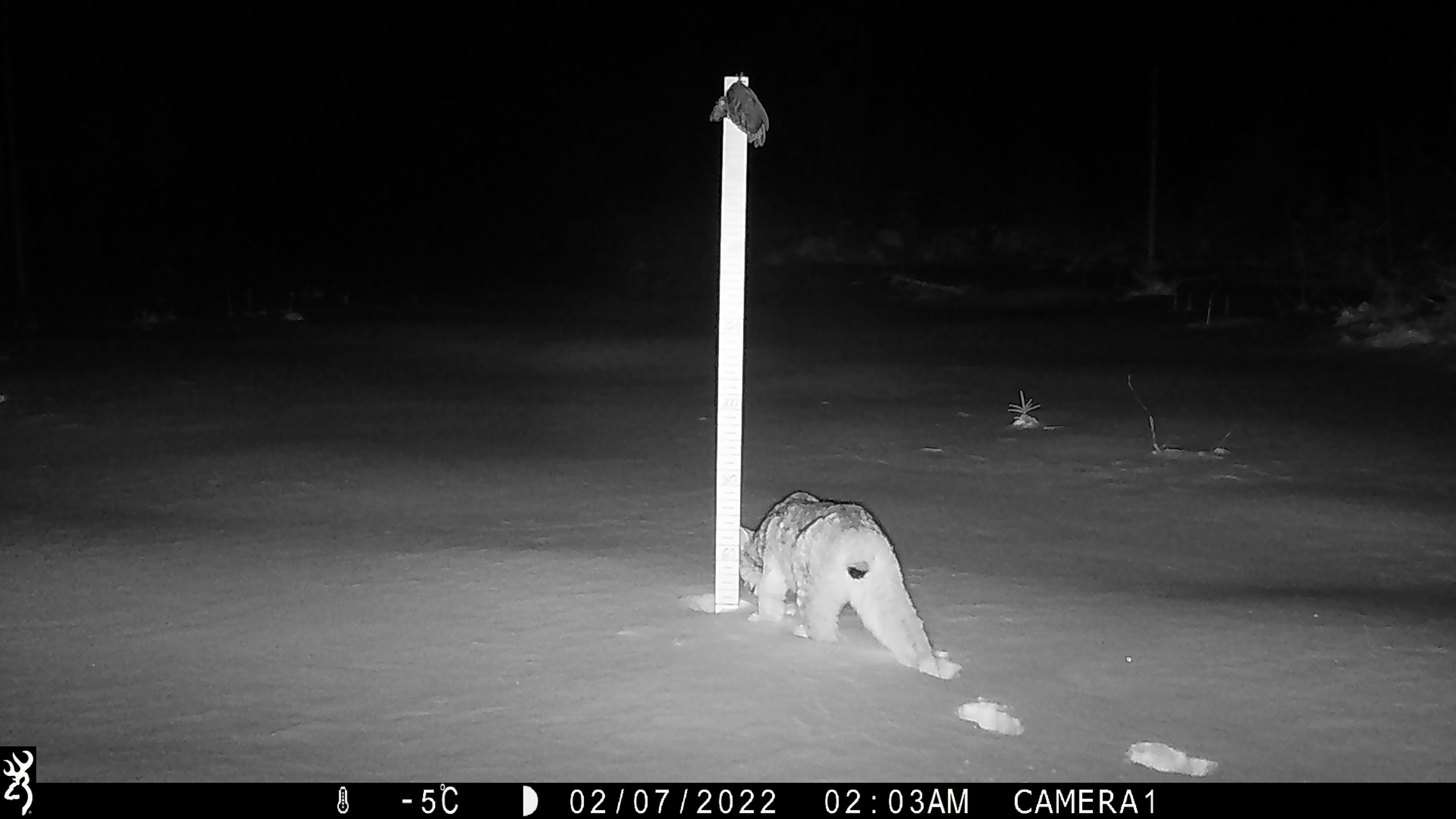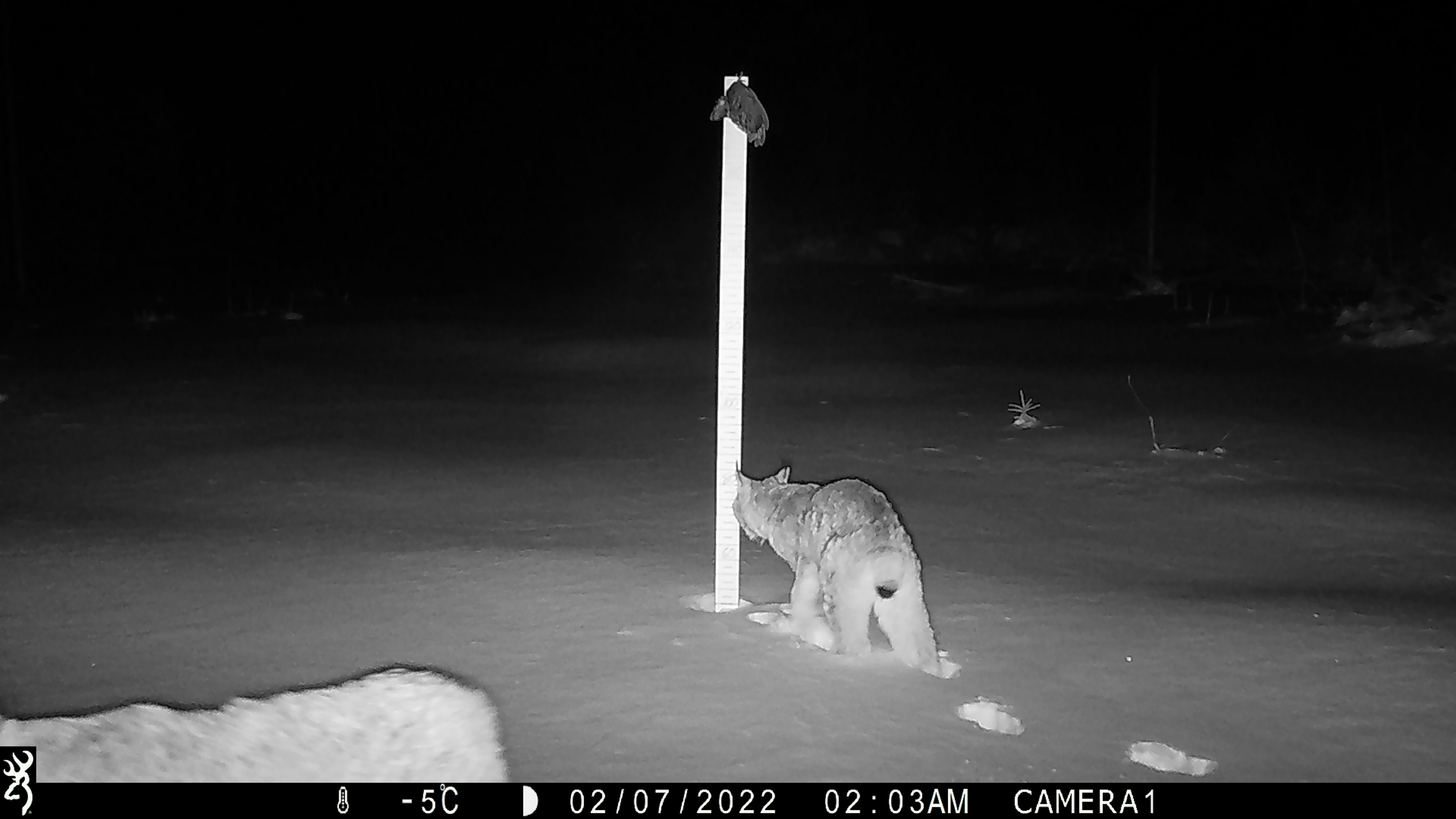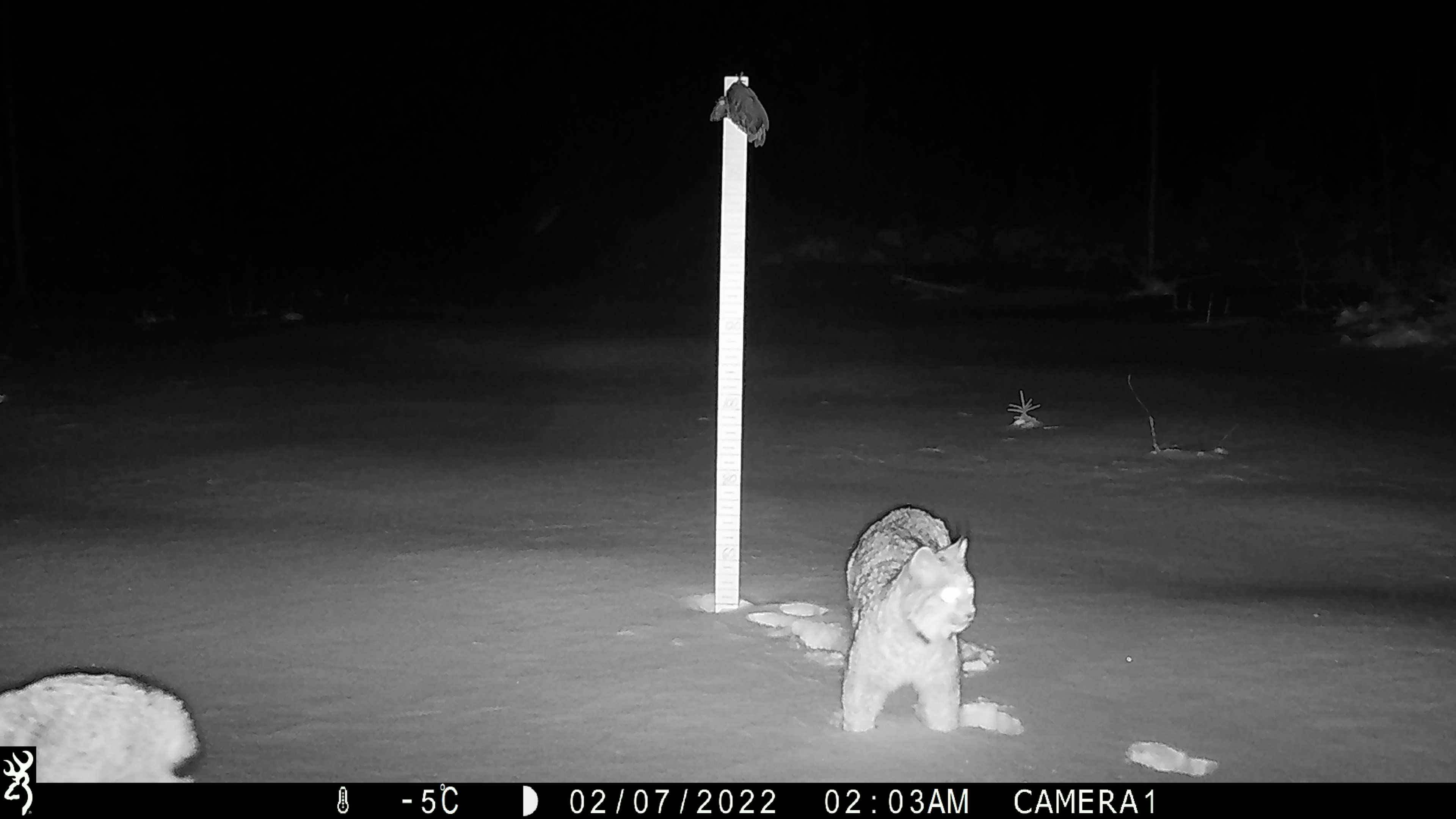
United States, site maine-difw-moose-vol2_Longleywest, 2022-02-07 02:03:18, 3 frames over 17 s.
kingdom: Animalia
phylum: Chordata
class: Mammalia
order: Carnivora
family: Felidae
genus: Lynx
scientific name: Lynx canadensis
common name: canada lynx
Canada lynx (Lynx canadensis).